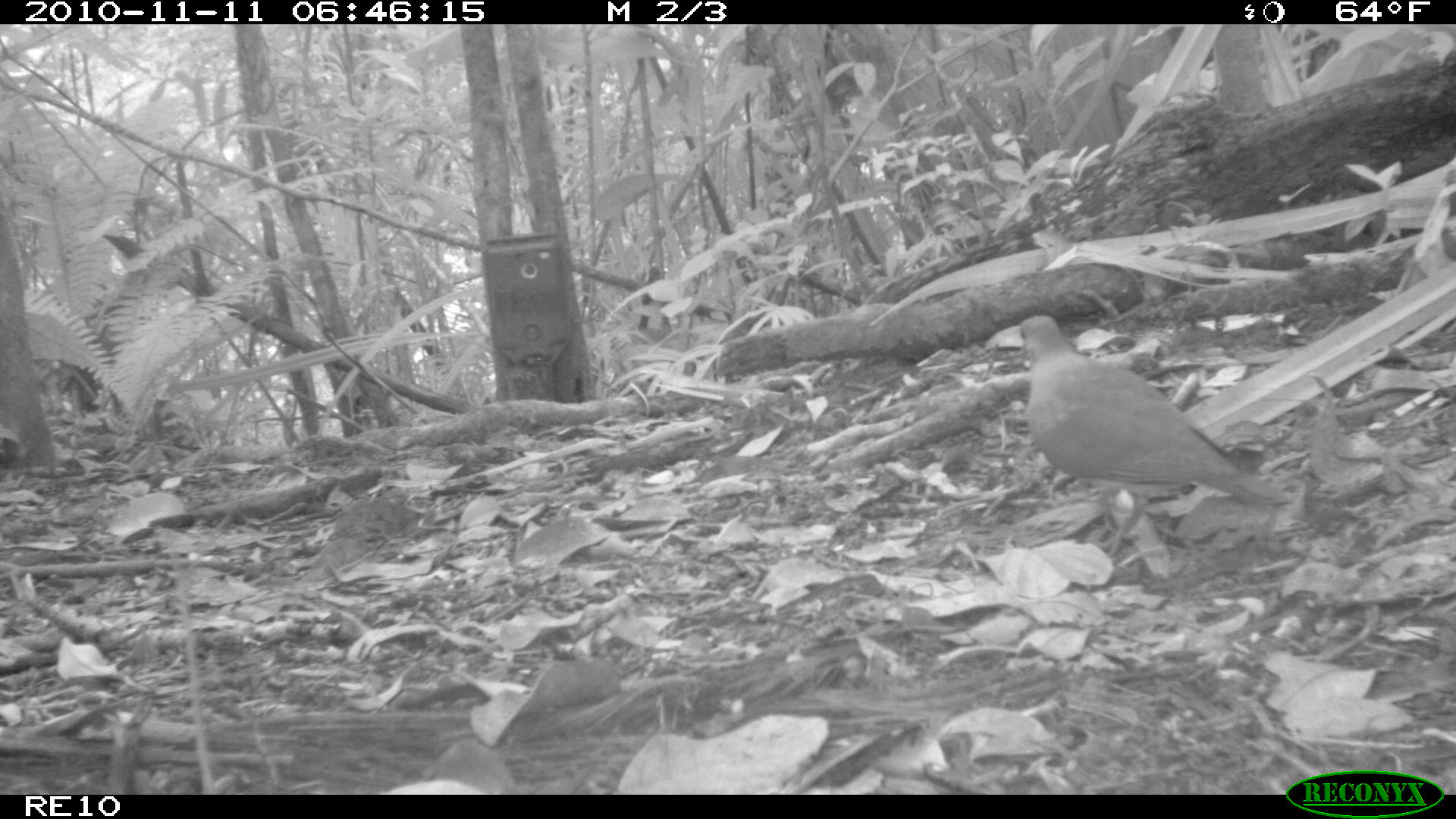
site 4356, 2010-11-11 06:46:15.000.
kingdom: Animalia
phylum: Chordata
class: Aves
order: Columbiformes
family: Columbidae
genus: Streptopelia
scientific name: Streptopelia picturata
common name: malagasy turtle dove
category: nesoenas picturata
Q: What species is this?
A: Nesoenas picturata (malagasy turtle dove) (Streptopelia picturata).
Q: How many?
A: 1.